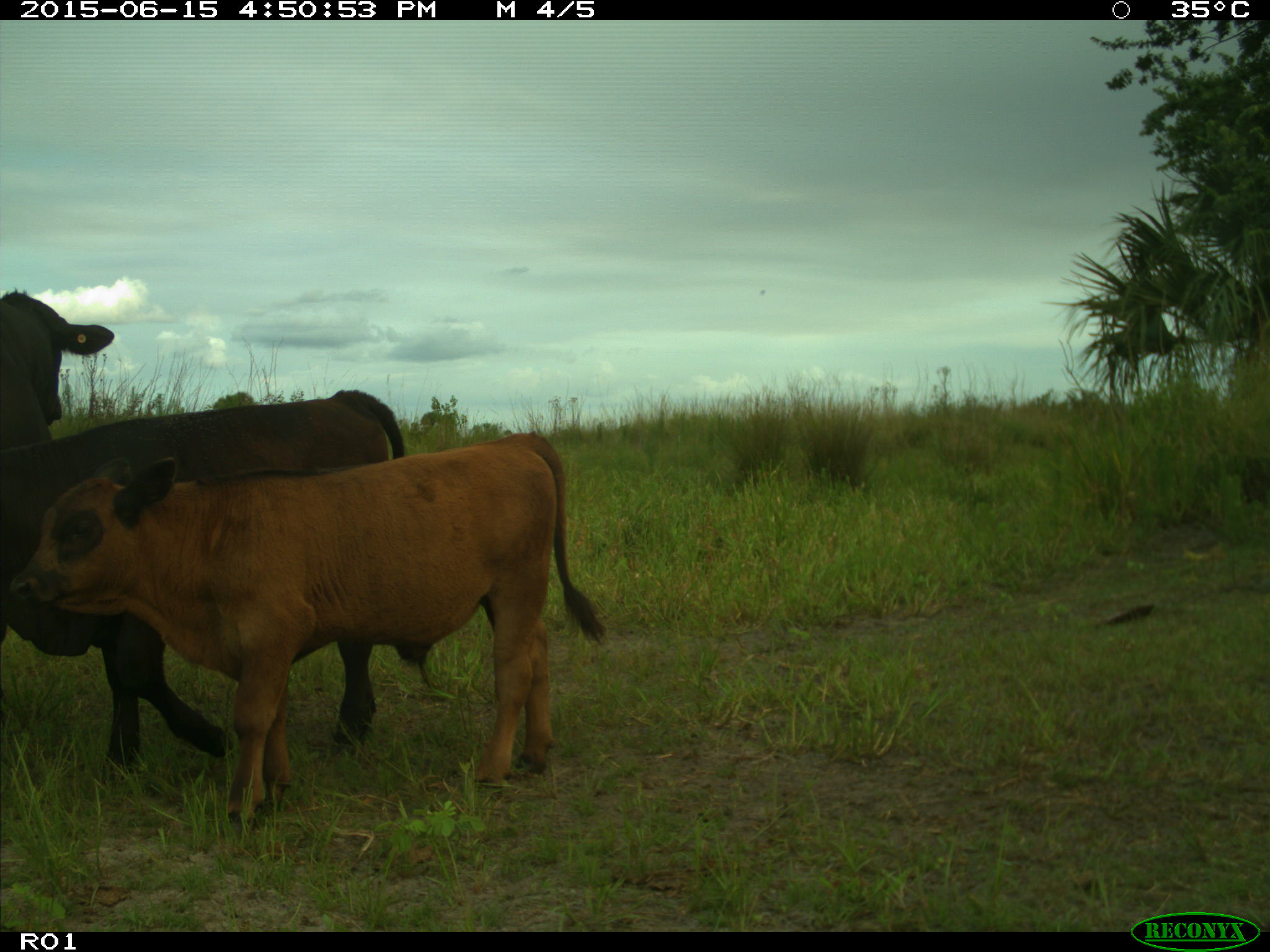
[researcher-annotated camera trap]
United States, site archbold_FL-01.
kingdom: Animalia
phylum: Chordata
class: Mammalia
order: Artiodactyla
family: Bovidae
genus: Bos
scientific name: Bos taurus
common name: domestic cow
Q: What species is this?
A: Bos taurus (domestic cow).